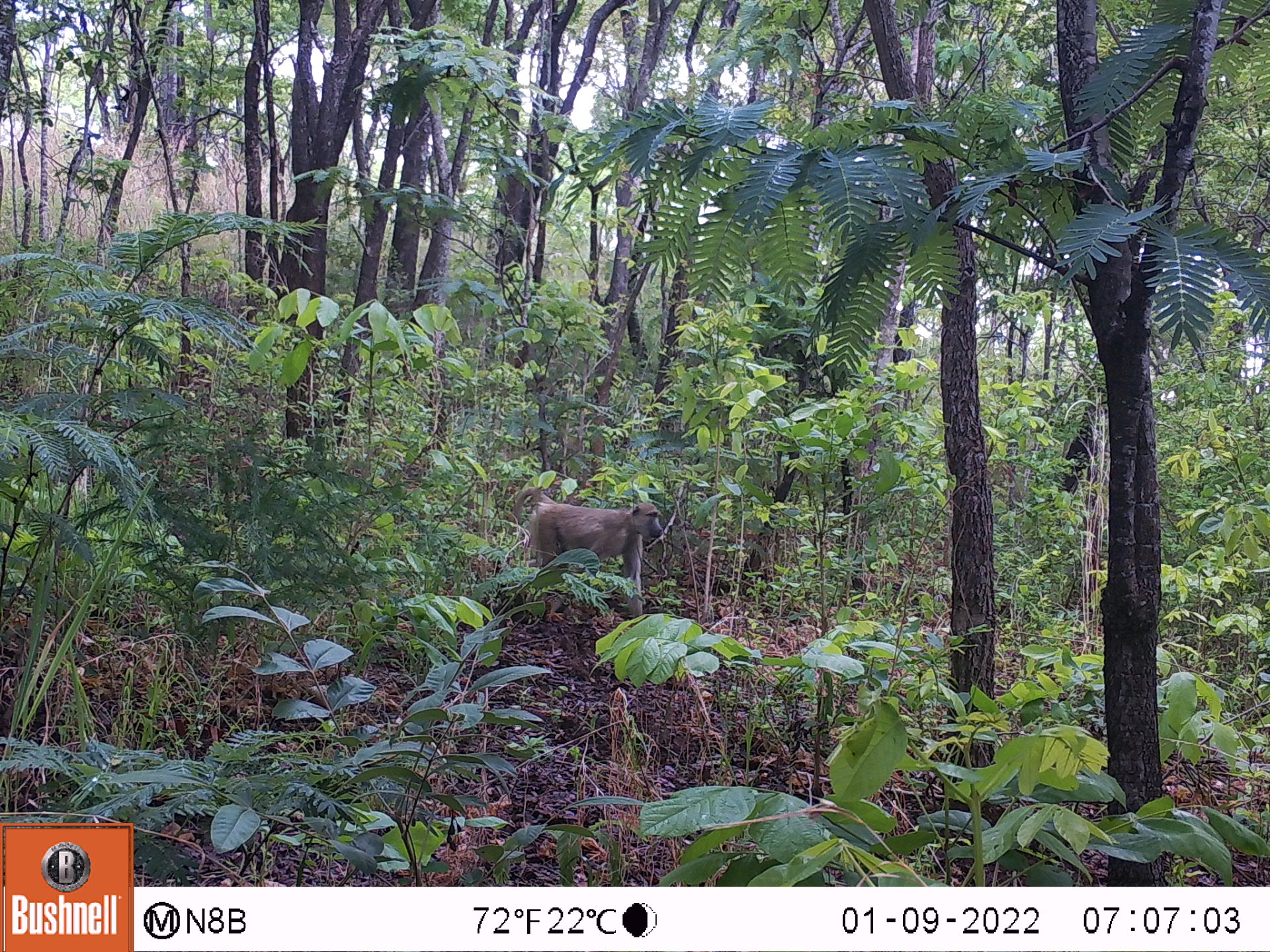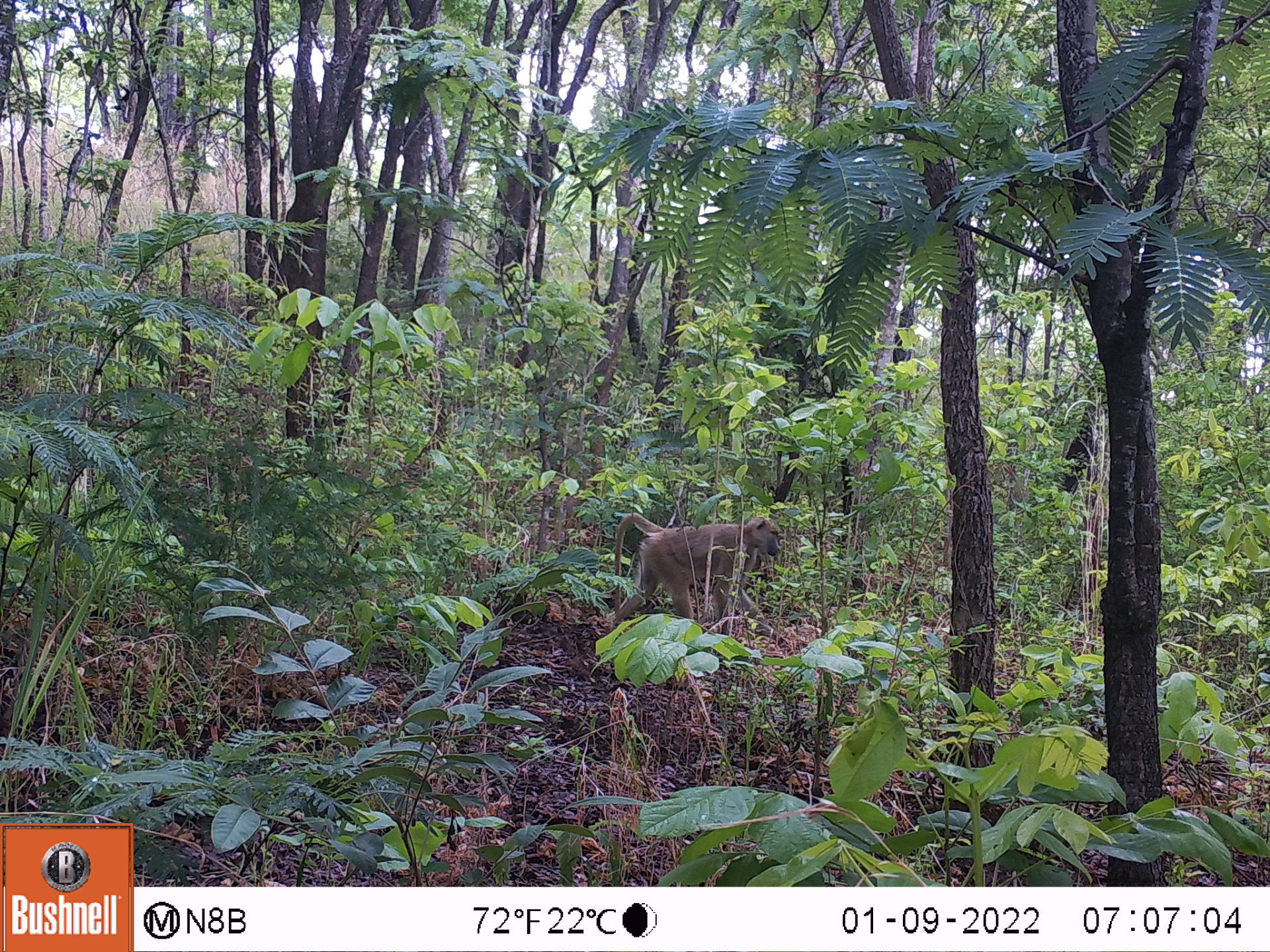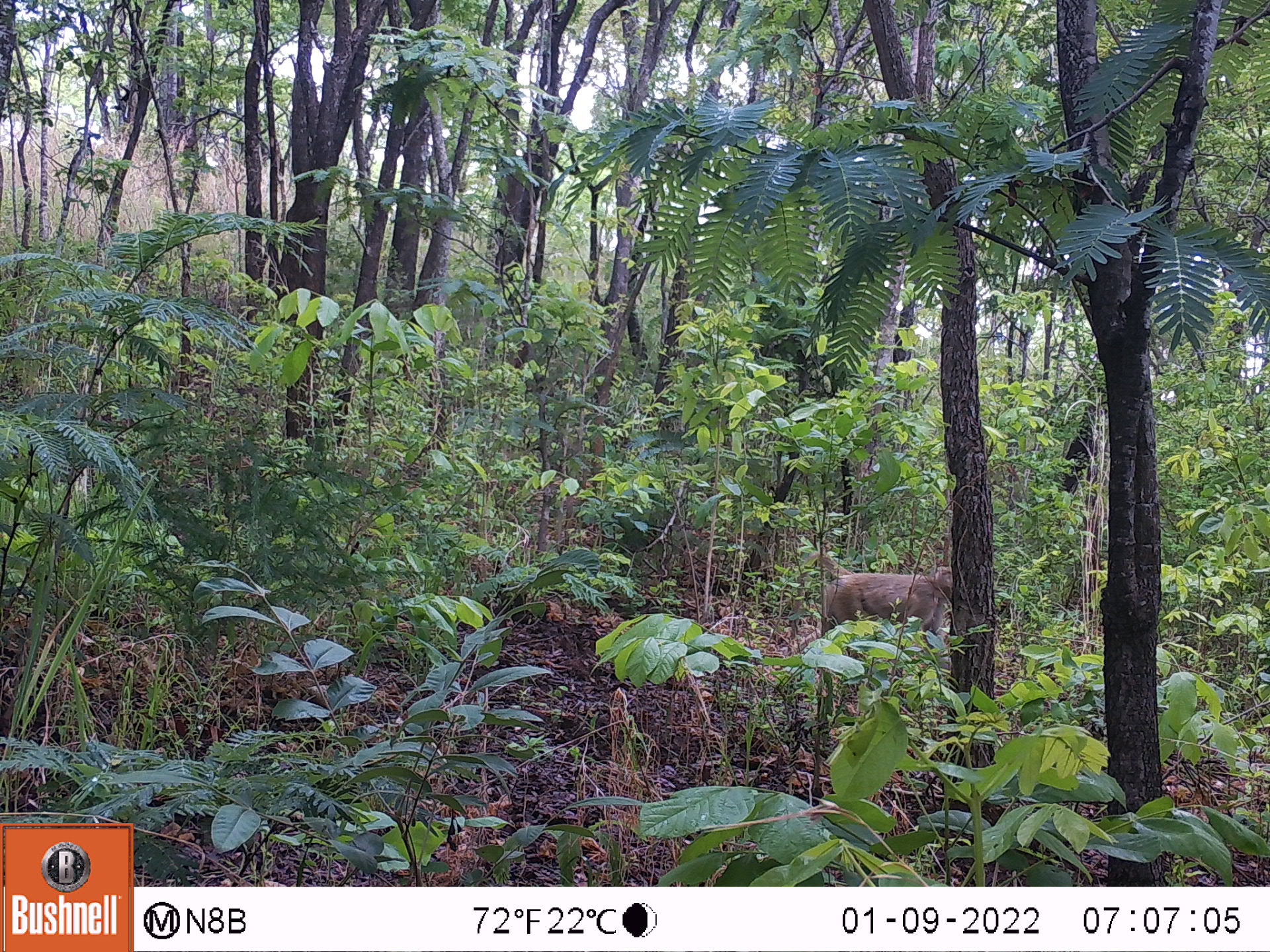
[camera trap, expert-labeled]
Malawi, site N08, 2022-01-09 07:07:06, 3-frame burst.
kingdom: Animalia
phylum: Chordata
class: Mammalia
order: Primates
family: Cercopithecidae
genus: Papio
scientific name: Papio cynocephalus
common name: yellow baboon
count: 1